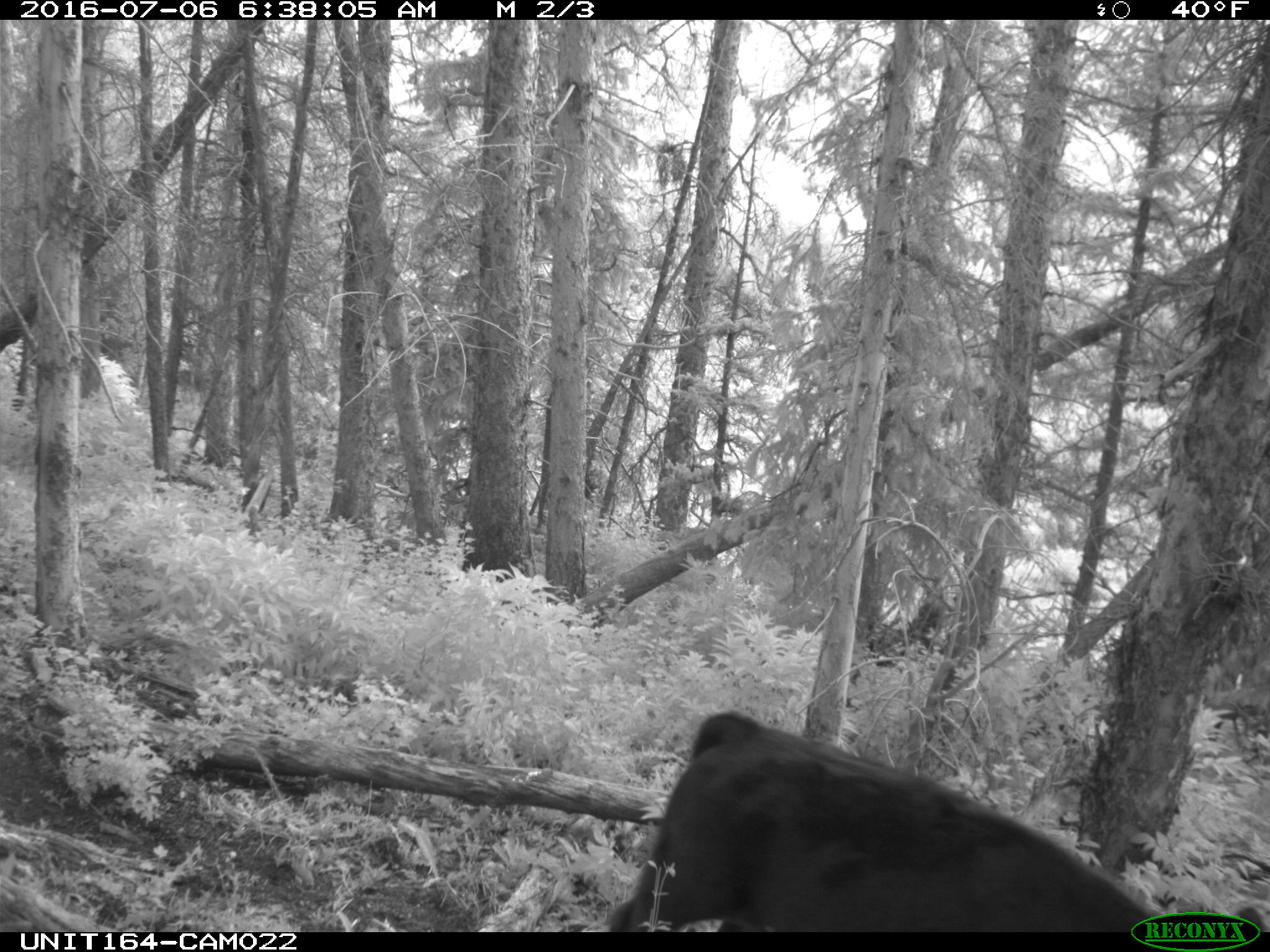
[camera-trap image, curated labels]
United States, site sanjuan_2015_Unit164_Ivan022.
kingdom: Animalia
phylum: Chordata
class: Mammalia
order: Artiodactyla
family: Bovidae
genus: Bos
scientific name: Bos taurus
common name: domestic cow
Bos taurus (domestic cow).